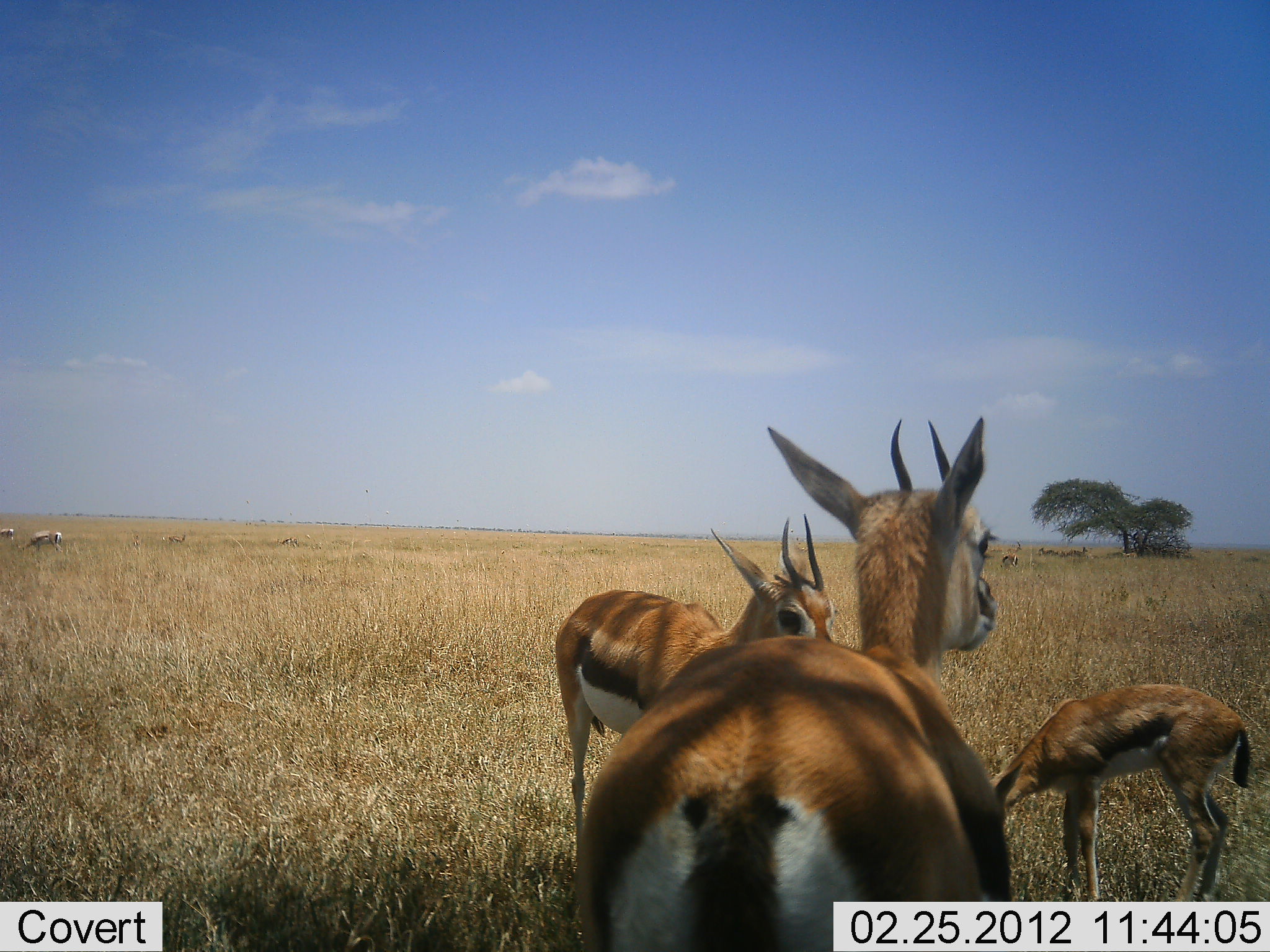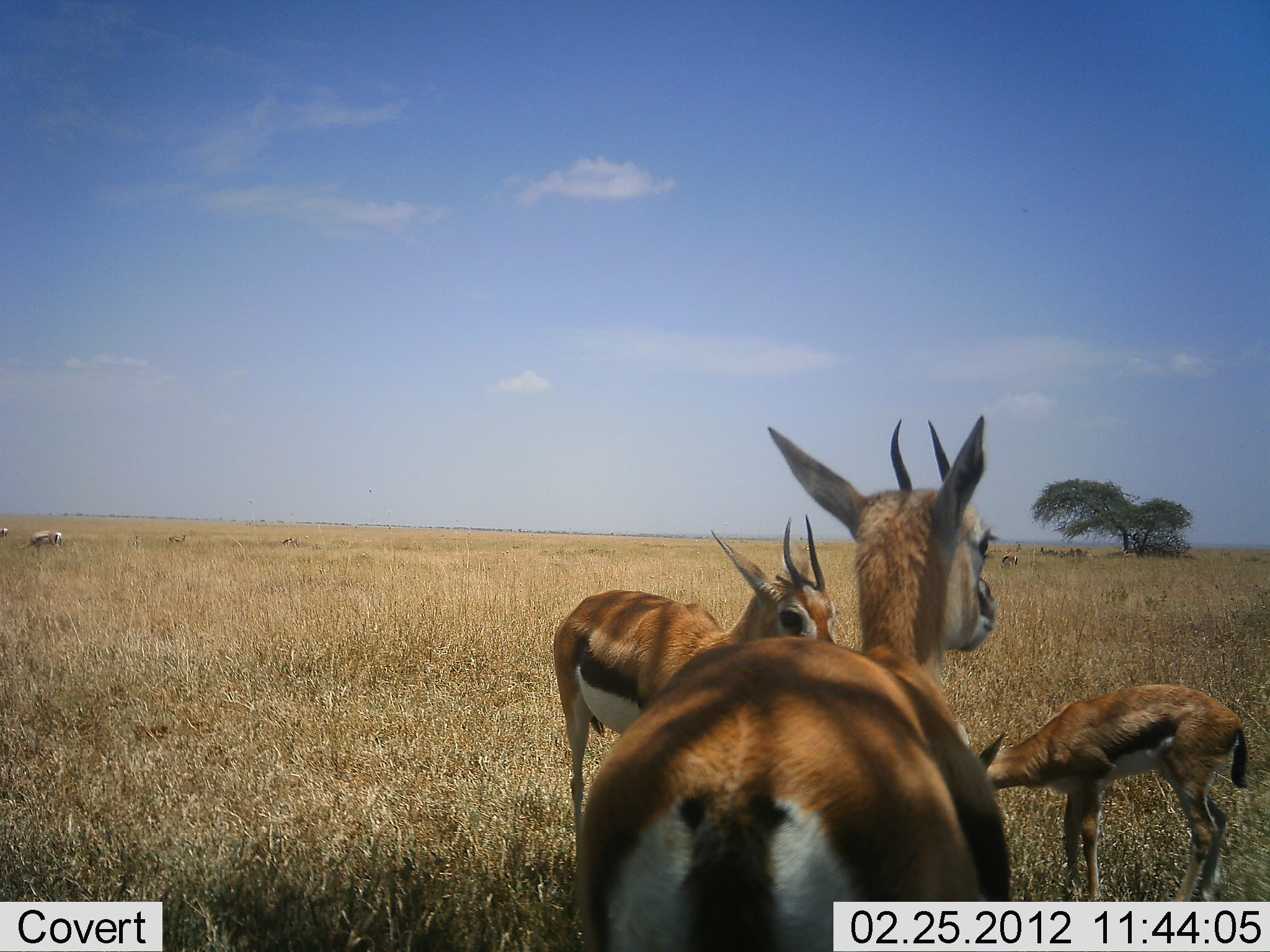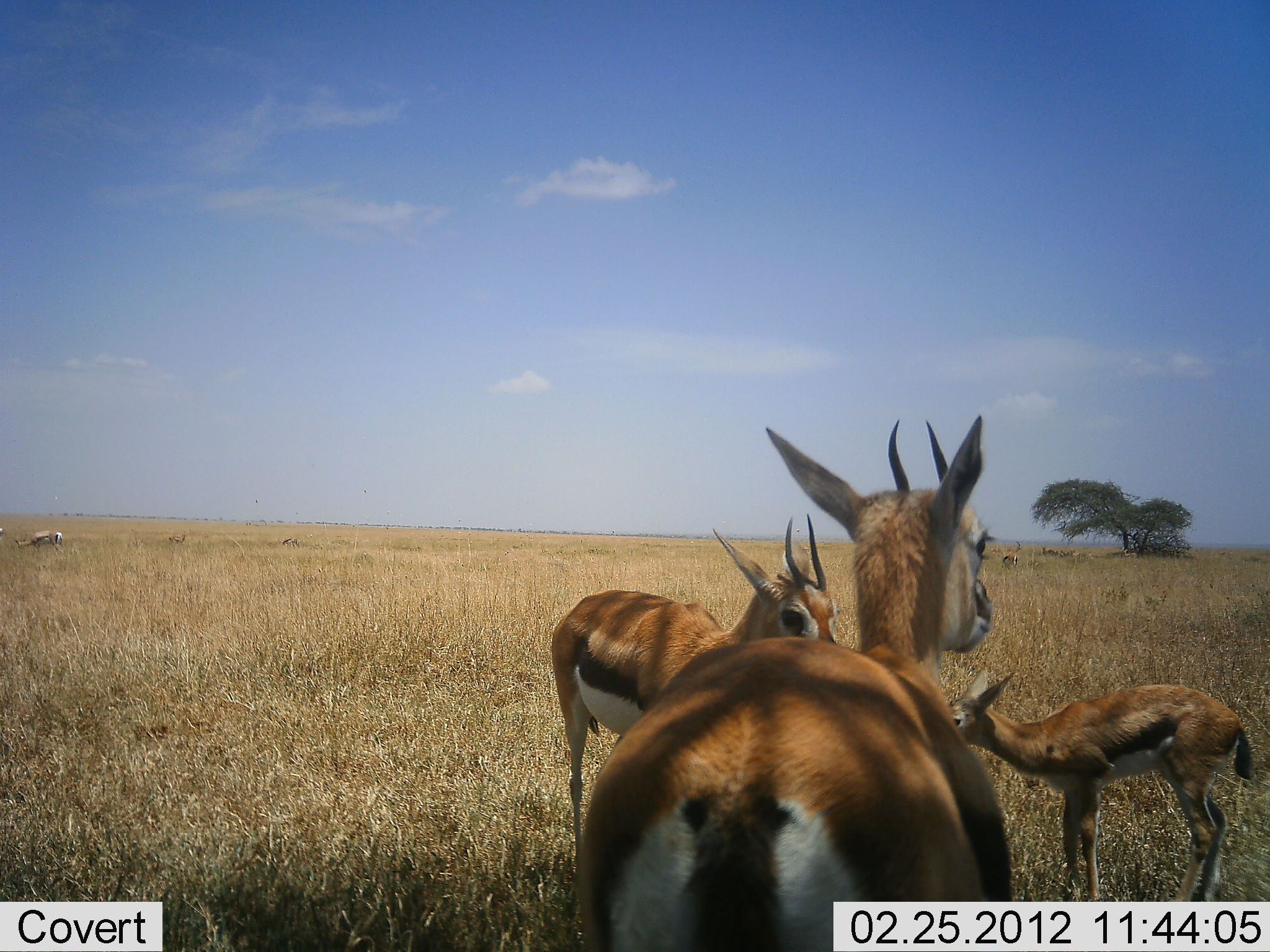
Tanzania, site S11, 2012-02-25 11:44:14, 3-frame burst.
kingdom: Animalia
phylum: Chordata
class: Mammalia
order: Artiodactyla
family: Bovidae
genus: Eudorcas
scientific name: Eudorcas thomsonii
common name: thomson's gazelle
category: gazellethomsons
Gazellethomsons (thomson's gazelle) (Eudorcas thomsonii), count 3. Behavior (volunteer vote fractions): standing 100%, resting 12%, moving 0%, interacting 12%. Young present (vote fraction): 82%. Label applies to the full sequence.